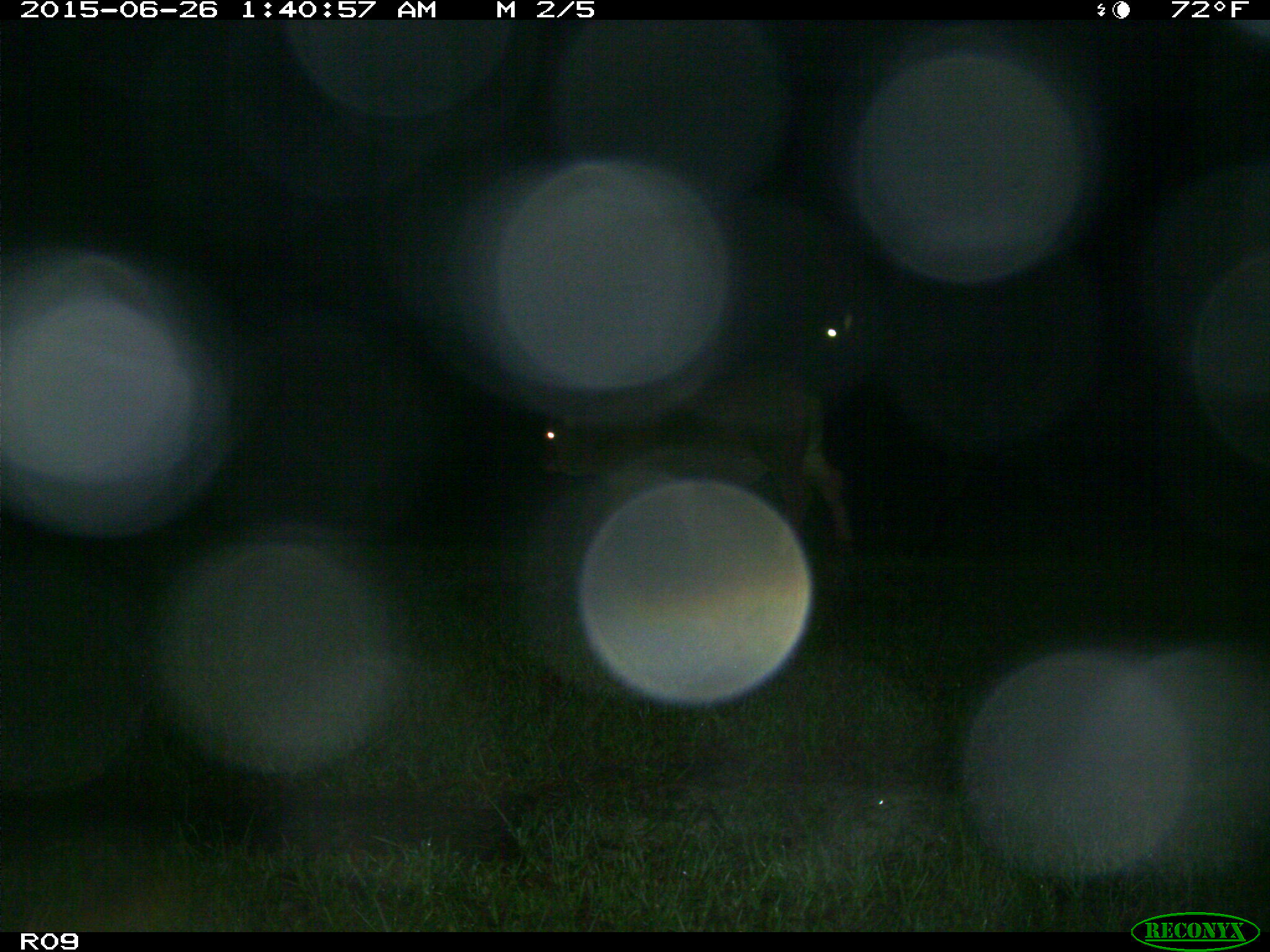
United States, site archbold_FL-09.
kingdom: Animalia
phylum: Chordata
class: Mammalia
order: Artiodactyla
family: Bovidae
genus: Bos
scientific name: Bos taurus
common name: domestic cow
Bos taurus (domestic cow).